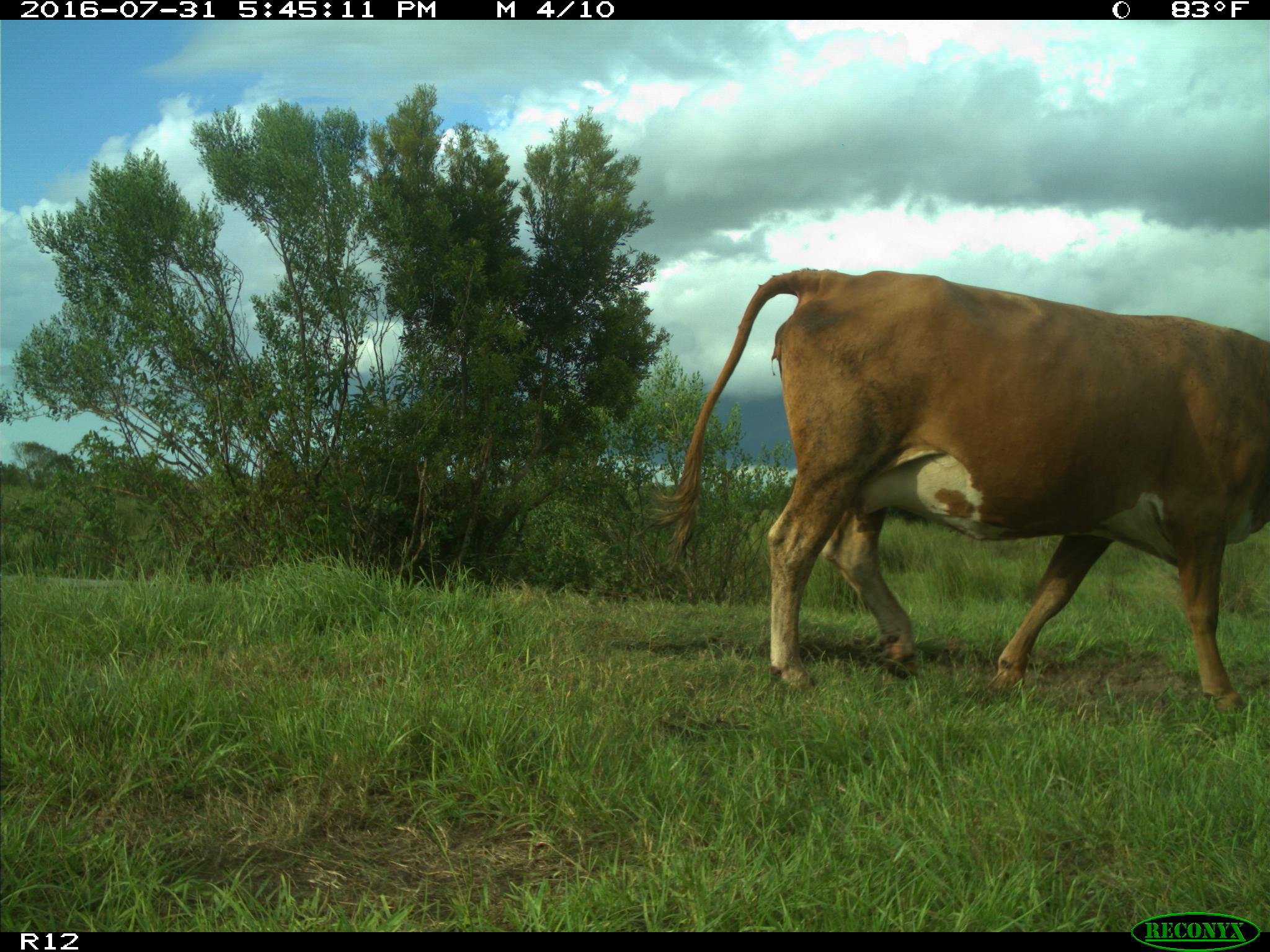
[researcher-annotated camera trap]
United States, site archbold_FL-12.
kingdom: Animalia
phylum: Chordata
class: Mammalia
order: Artiodactyla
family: Bovidae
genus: Bos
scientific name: Bos taurus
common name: domestic cow